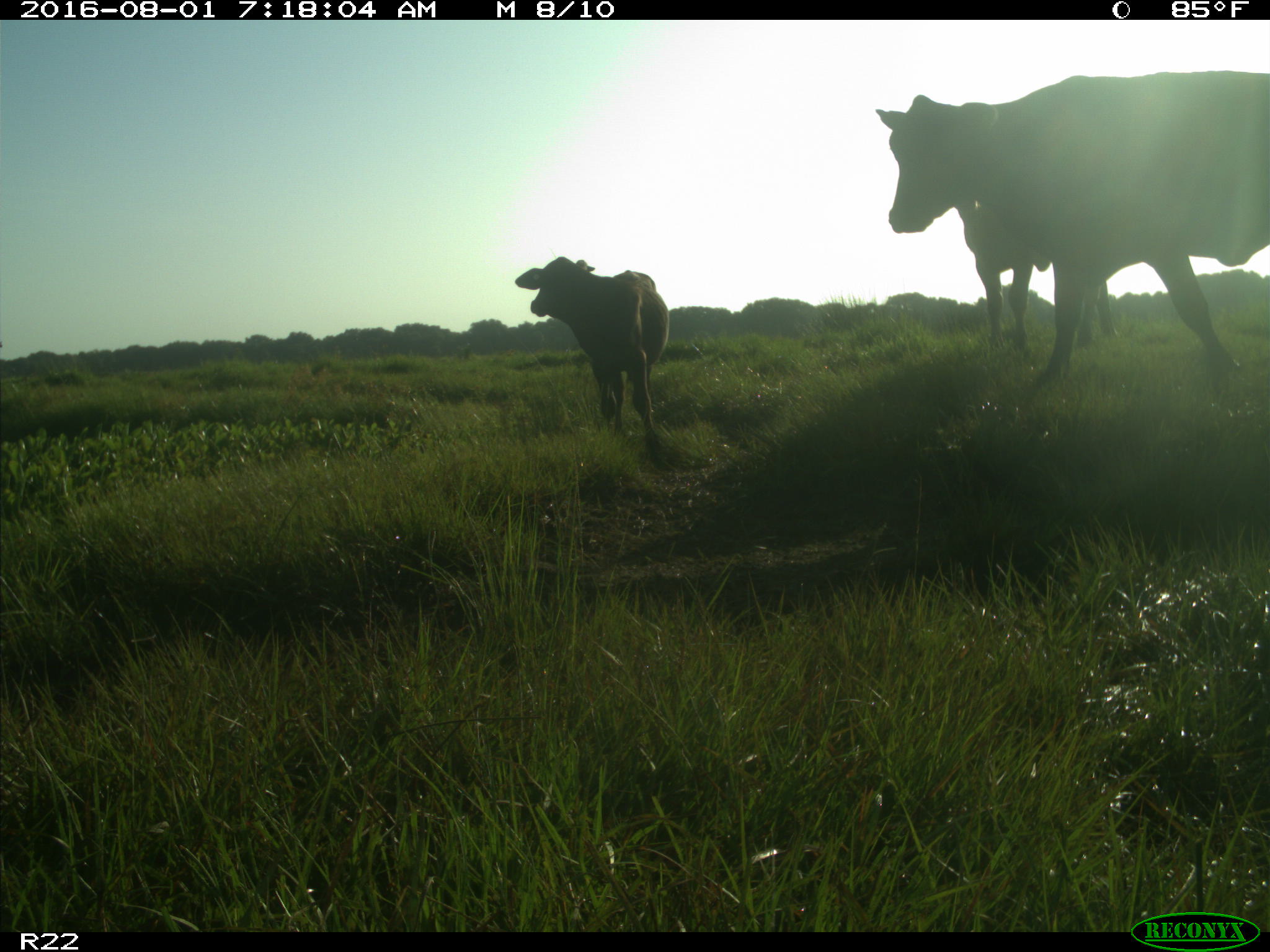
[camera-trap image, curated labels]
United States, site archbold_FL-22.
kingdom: Animalia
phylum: Chordata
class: Mammalia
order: Artiodactyla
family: Bovidae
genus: Bos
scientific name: Bos taurus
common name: domestic cow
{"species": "Bos taurus (domestic cow)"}